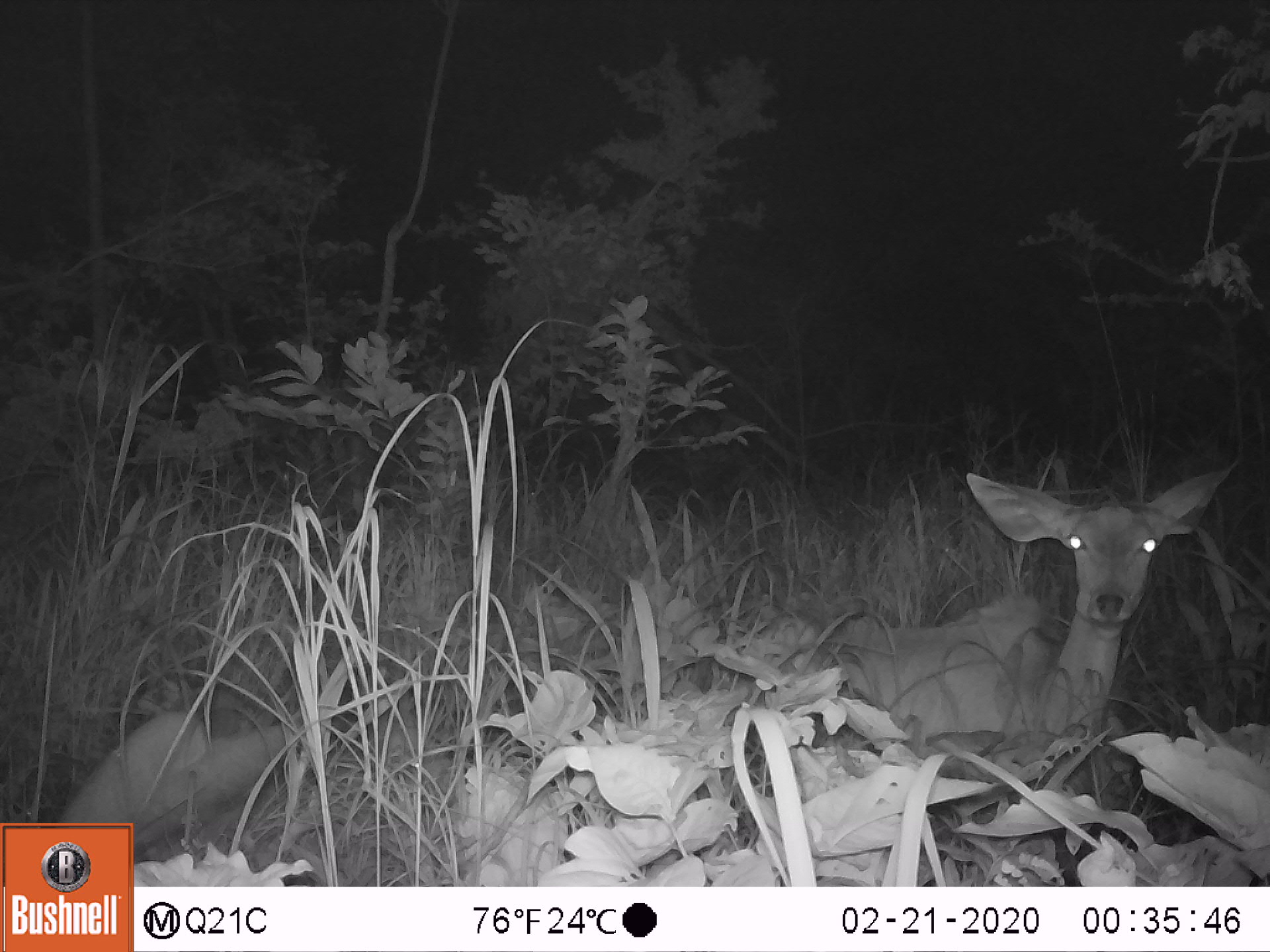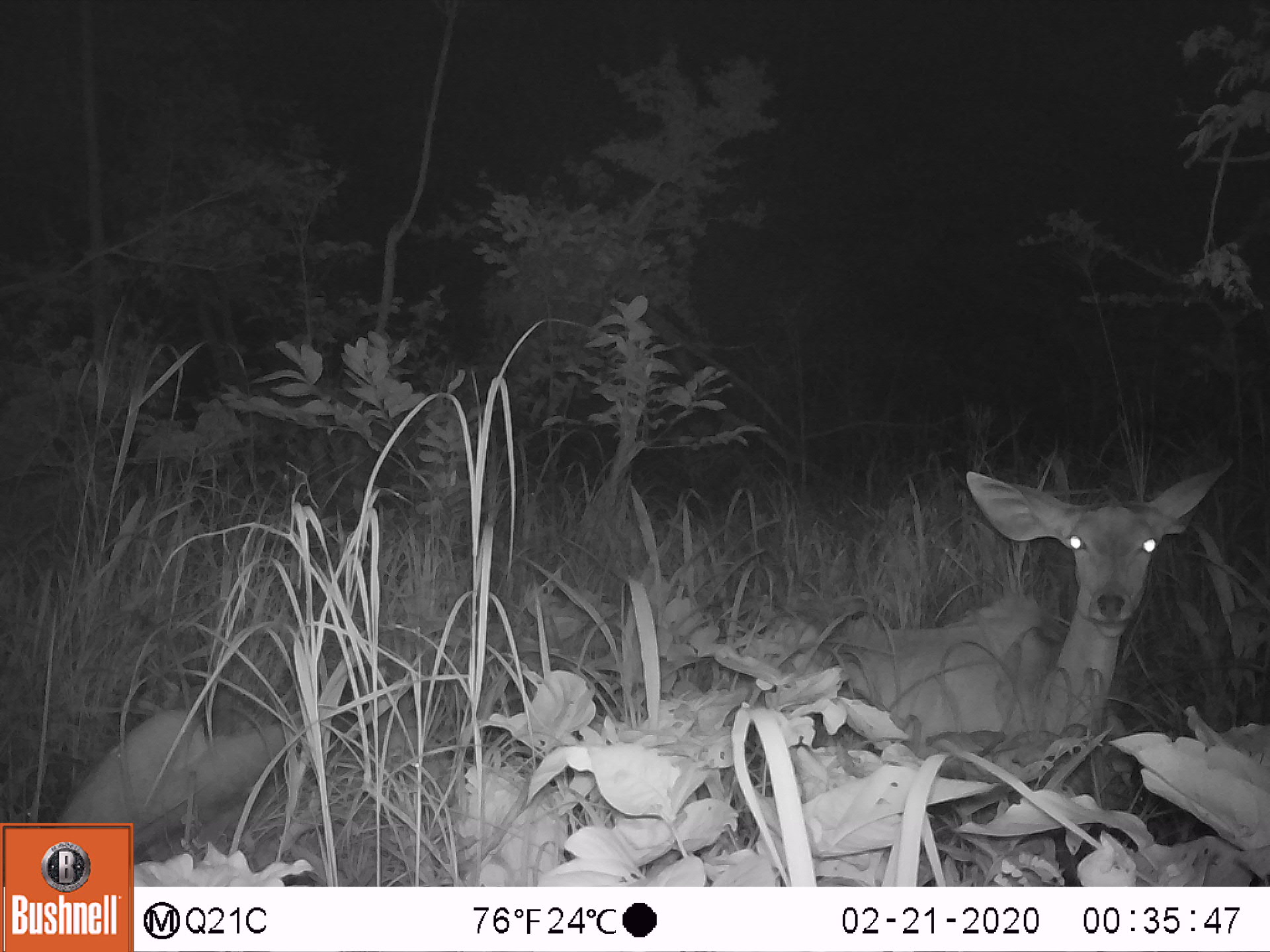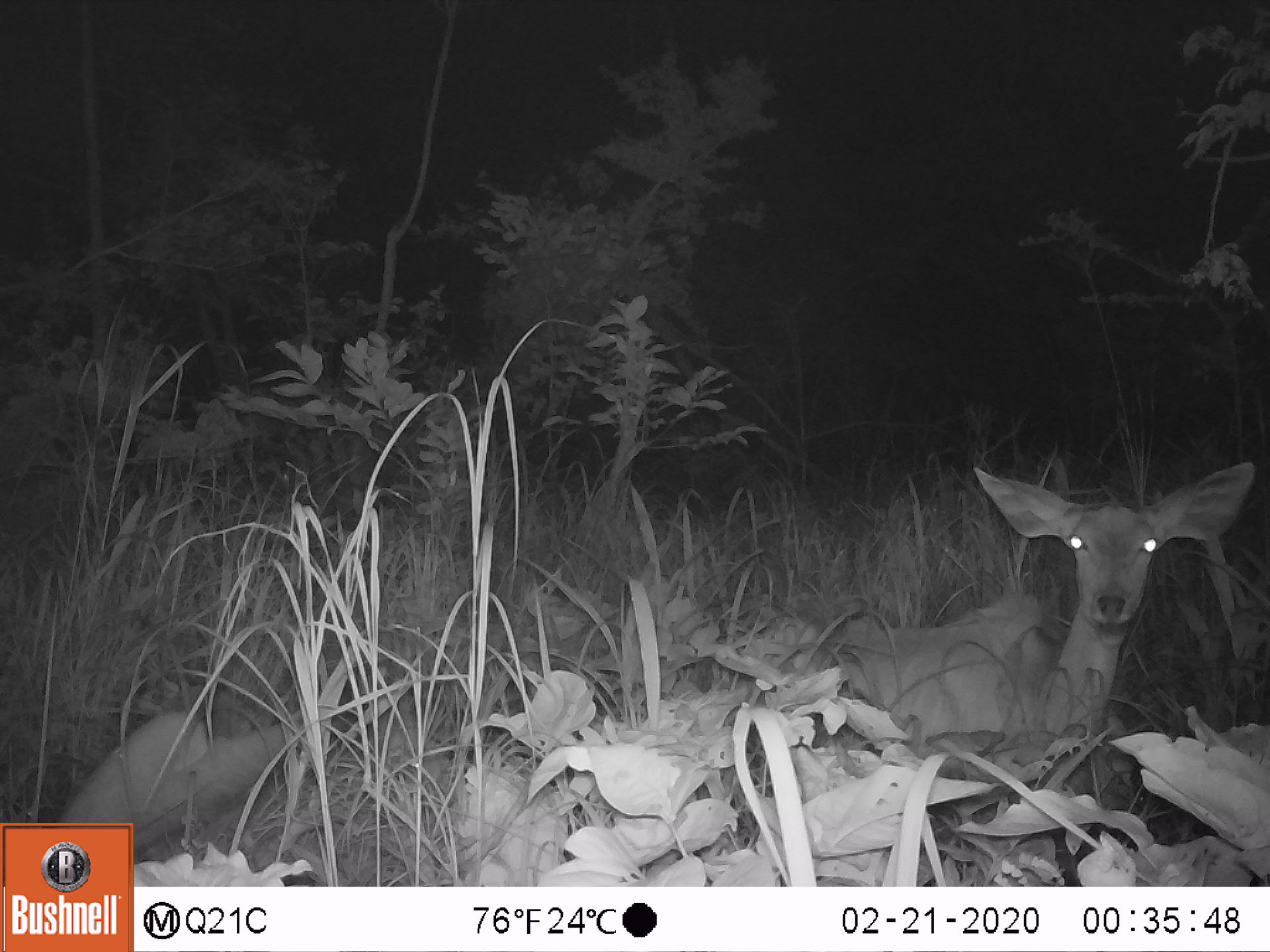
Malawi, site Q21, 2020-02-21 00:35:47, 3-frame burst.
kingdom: Animalia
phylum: Chordata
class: Mammalia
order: Artiodactyla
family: Bovidae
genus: Tragelaphus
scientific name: Tragelaphus strepsiceros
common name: greater kudu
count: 2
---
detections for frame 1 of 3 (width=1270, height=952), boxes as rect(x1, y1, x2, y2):
greater kudu: rect(794, 456, 1239, 759); rect(45, 639, 427, 826)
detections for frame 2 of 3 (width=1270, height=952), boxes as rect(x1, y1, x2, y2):
greater kudu: rect(801, 448, 1243, 744); rect(45, 646, 479, 816)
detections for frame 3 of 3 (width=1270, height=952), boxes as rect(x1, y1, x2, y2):
greater kudu: rect(792, 443, 1263, 751); rect(42, 661, 440, 818)